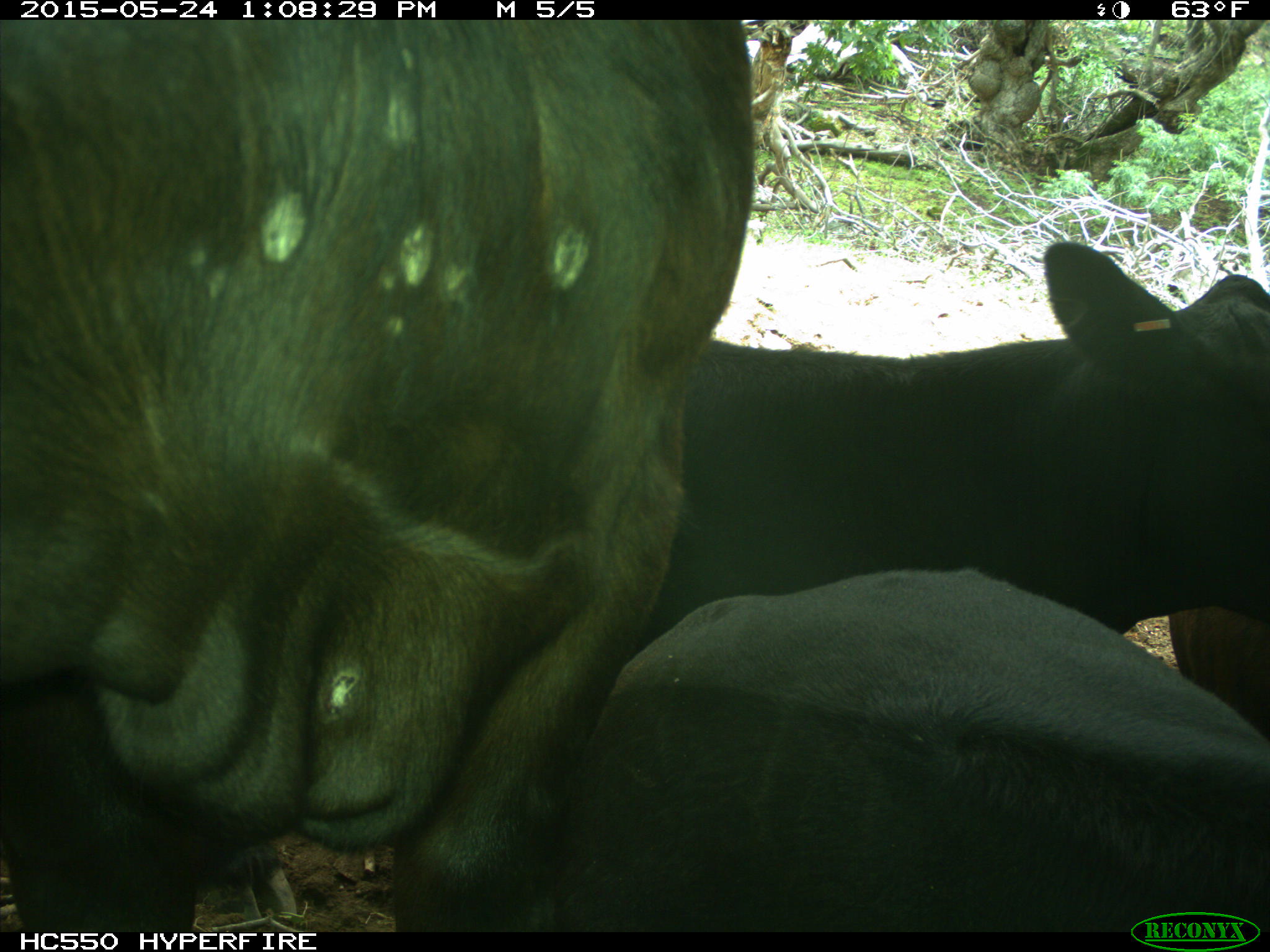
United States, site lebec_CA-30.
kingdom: Animalia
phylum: Chordata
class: Mammalia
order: Artiodactyla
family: Bovidae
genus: Bos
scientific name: Bos taurus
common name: domestic cow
Bos taurus (domestic cow).